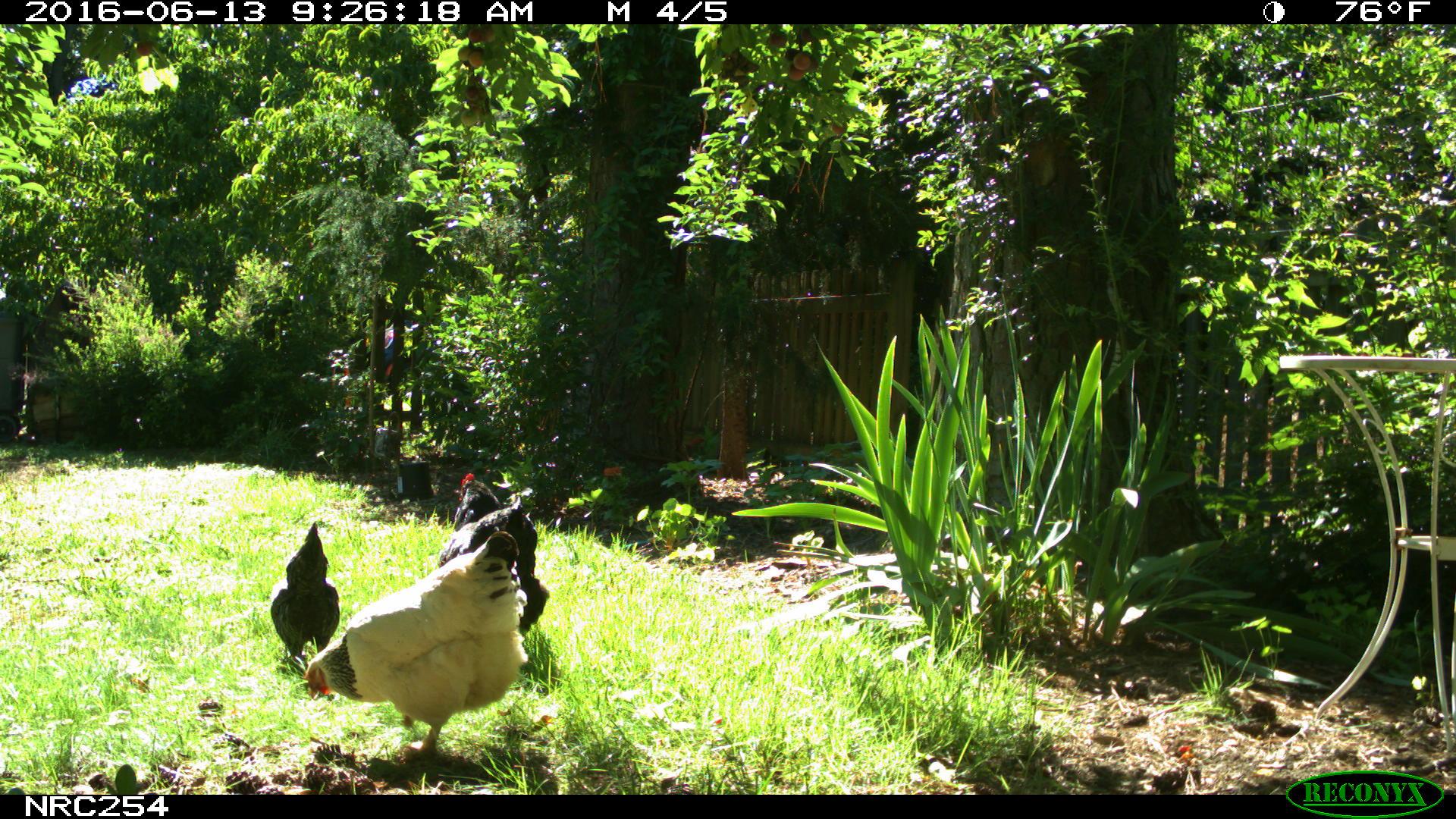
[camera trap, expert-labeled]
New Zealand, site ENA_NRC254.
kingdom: Animalia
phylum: Chordata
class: Aves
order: Galliformes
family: Phasianidae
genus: Gallus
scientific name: Gallus gallus domesticus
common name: chicken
Chicken (Gallus gallus domesticus).